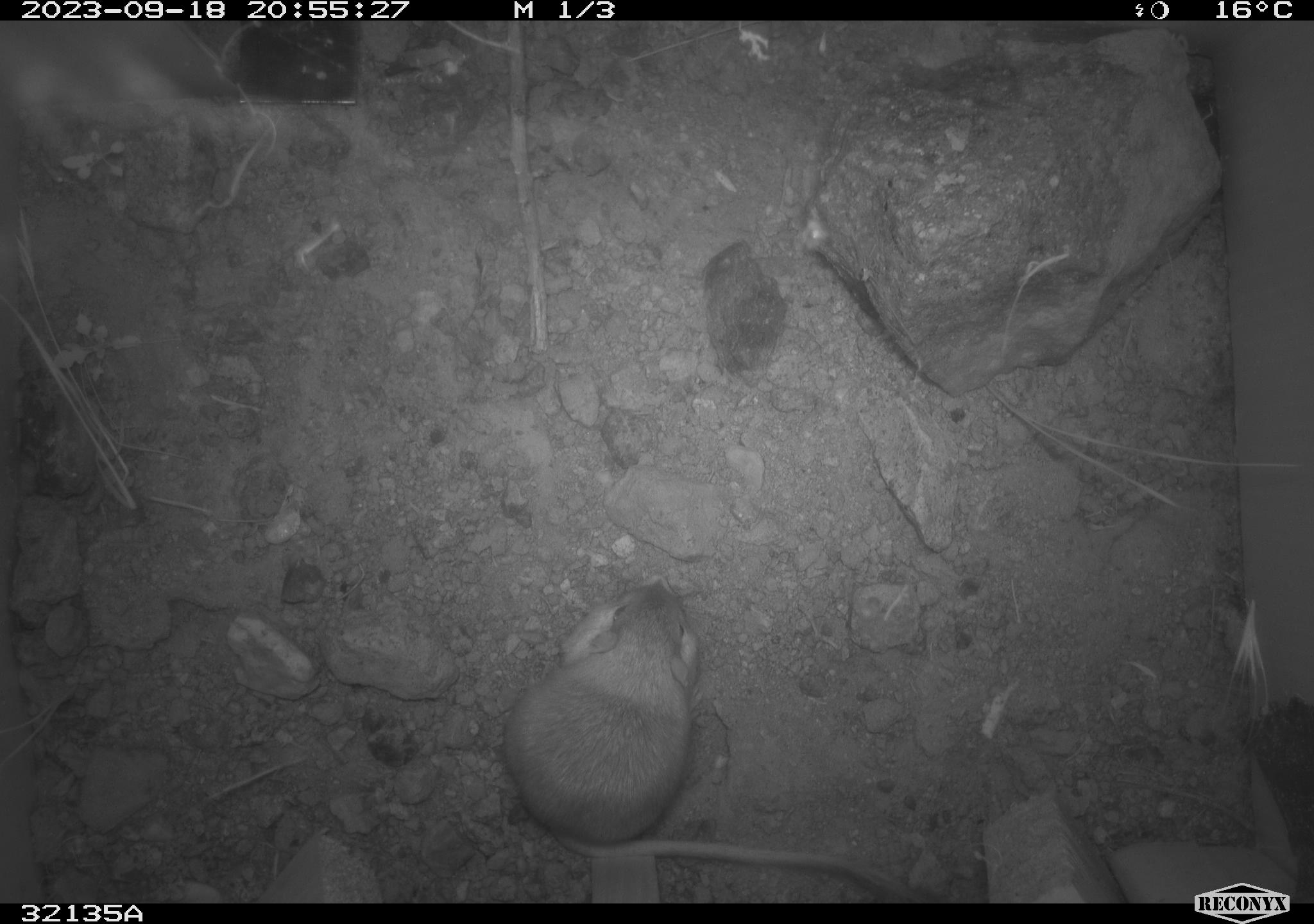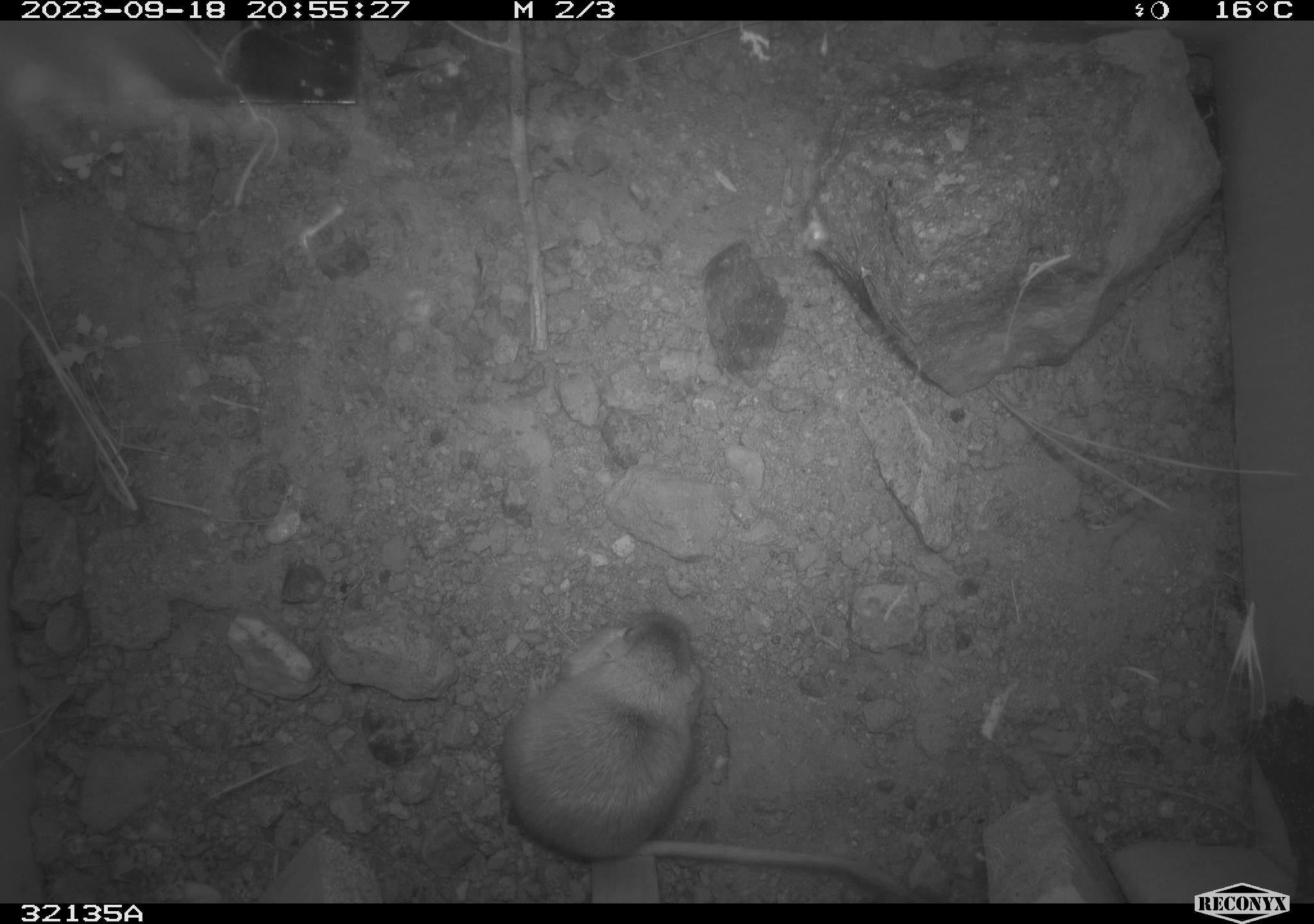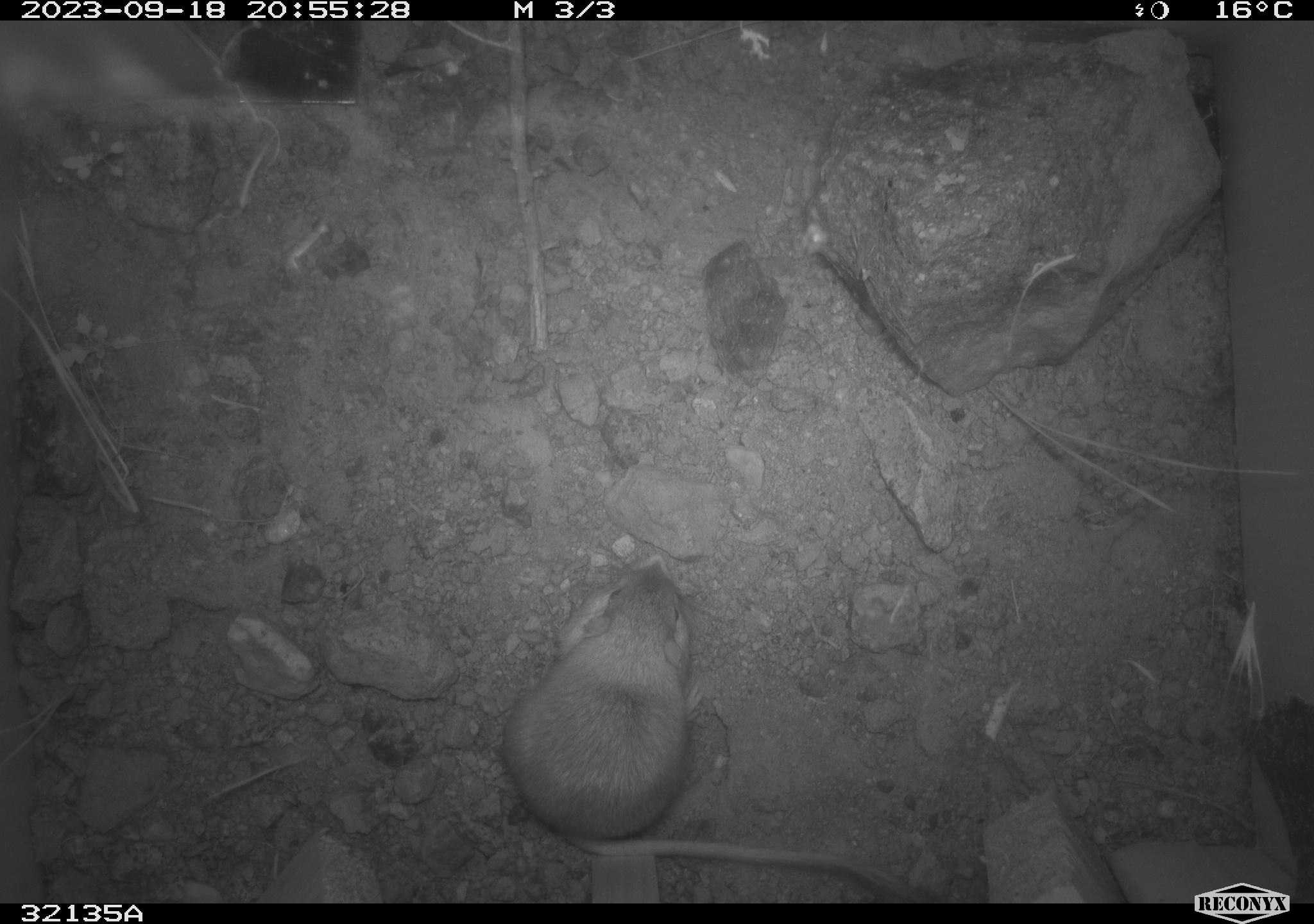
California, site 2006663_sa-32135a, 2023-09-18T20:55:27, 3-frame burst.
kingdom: Animalia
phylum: Chordata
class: Mammalia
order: Rodentia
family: Heteromyidae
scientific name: Heteromyidae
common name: kangaroo rats and pocket mice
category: heteromyidae family